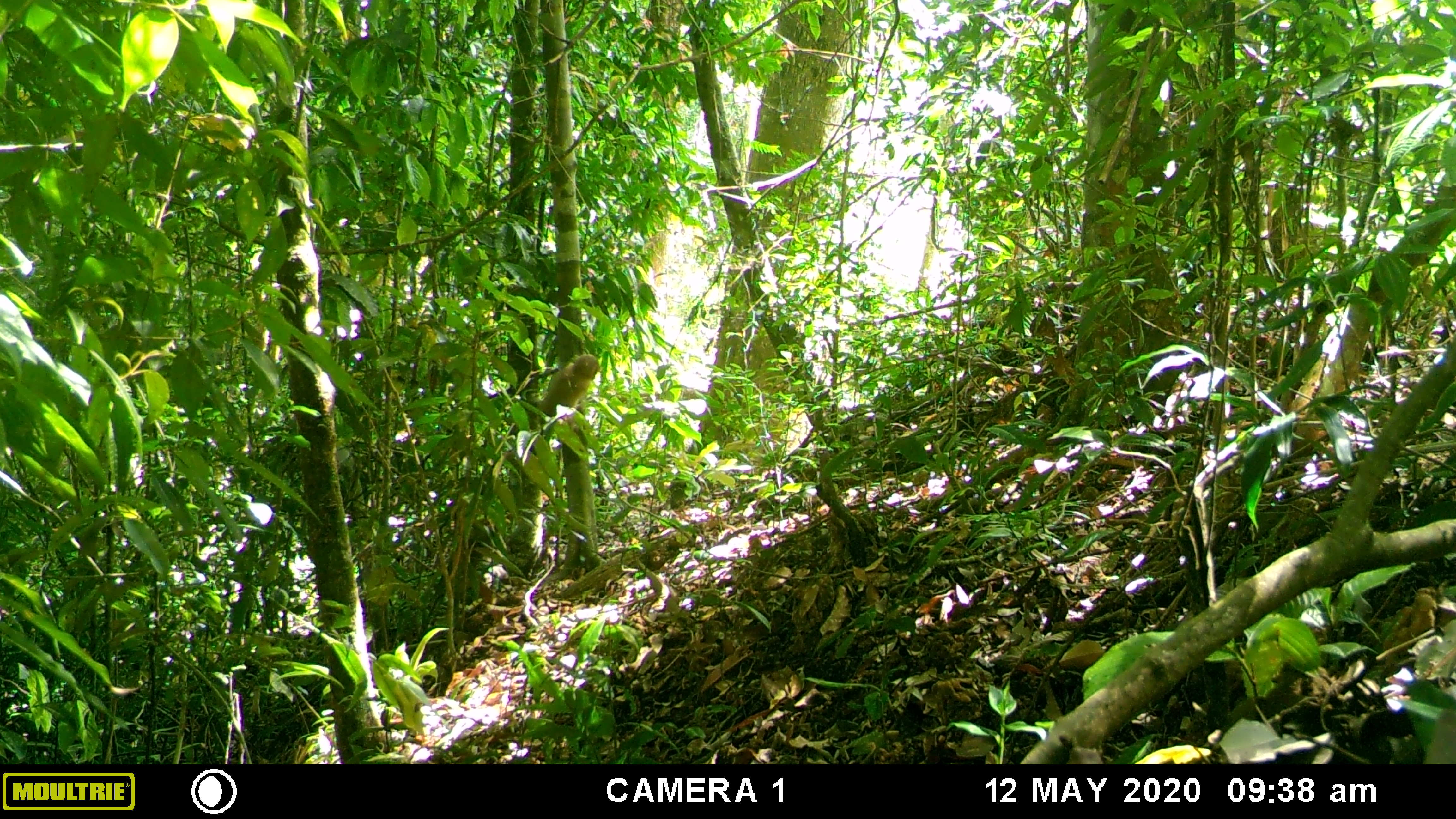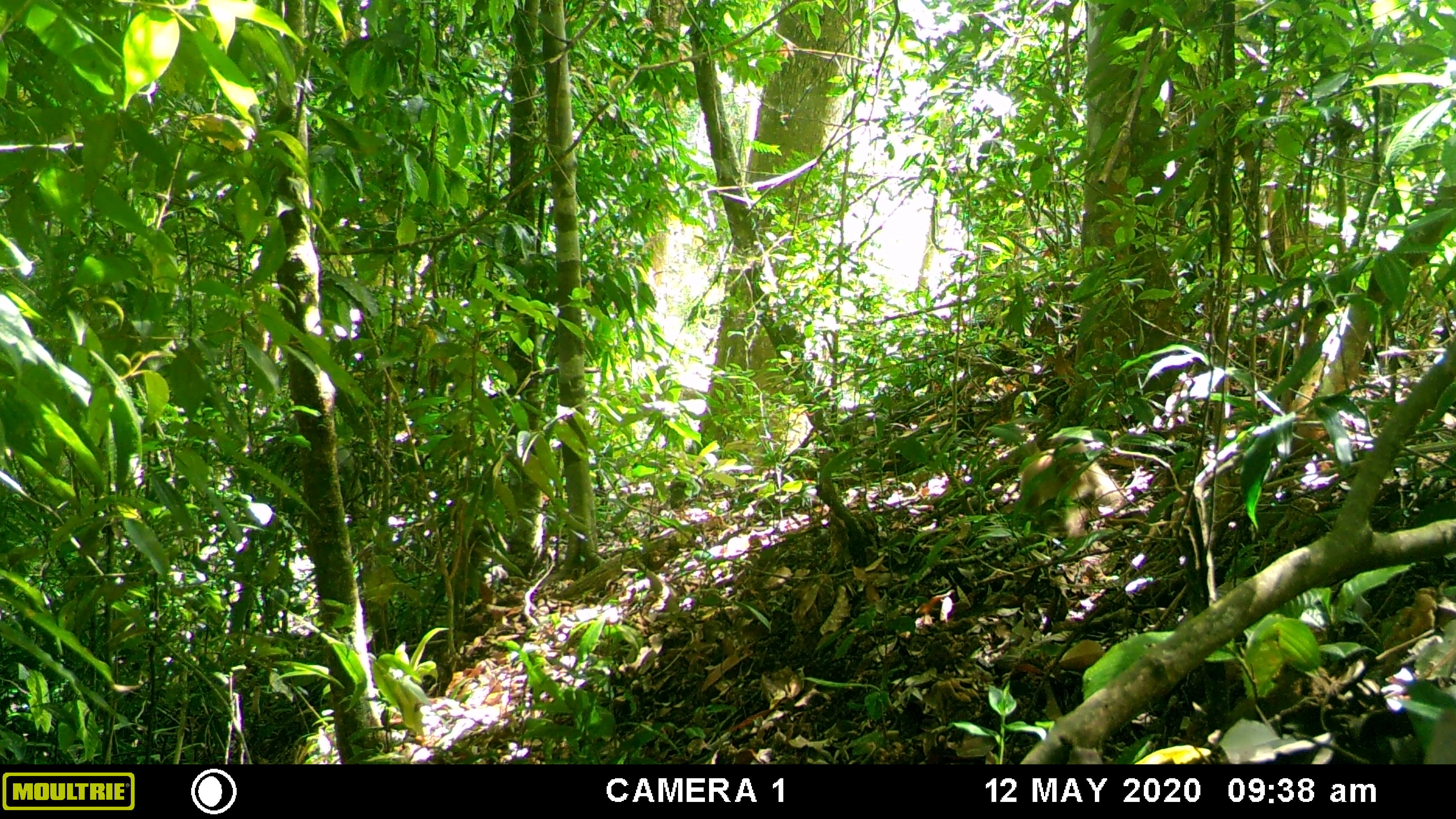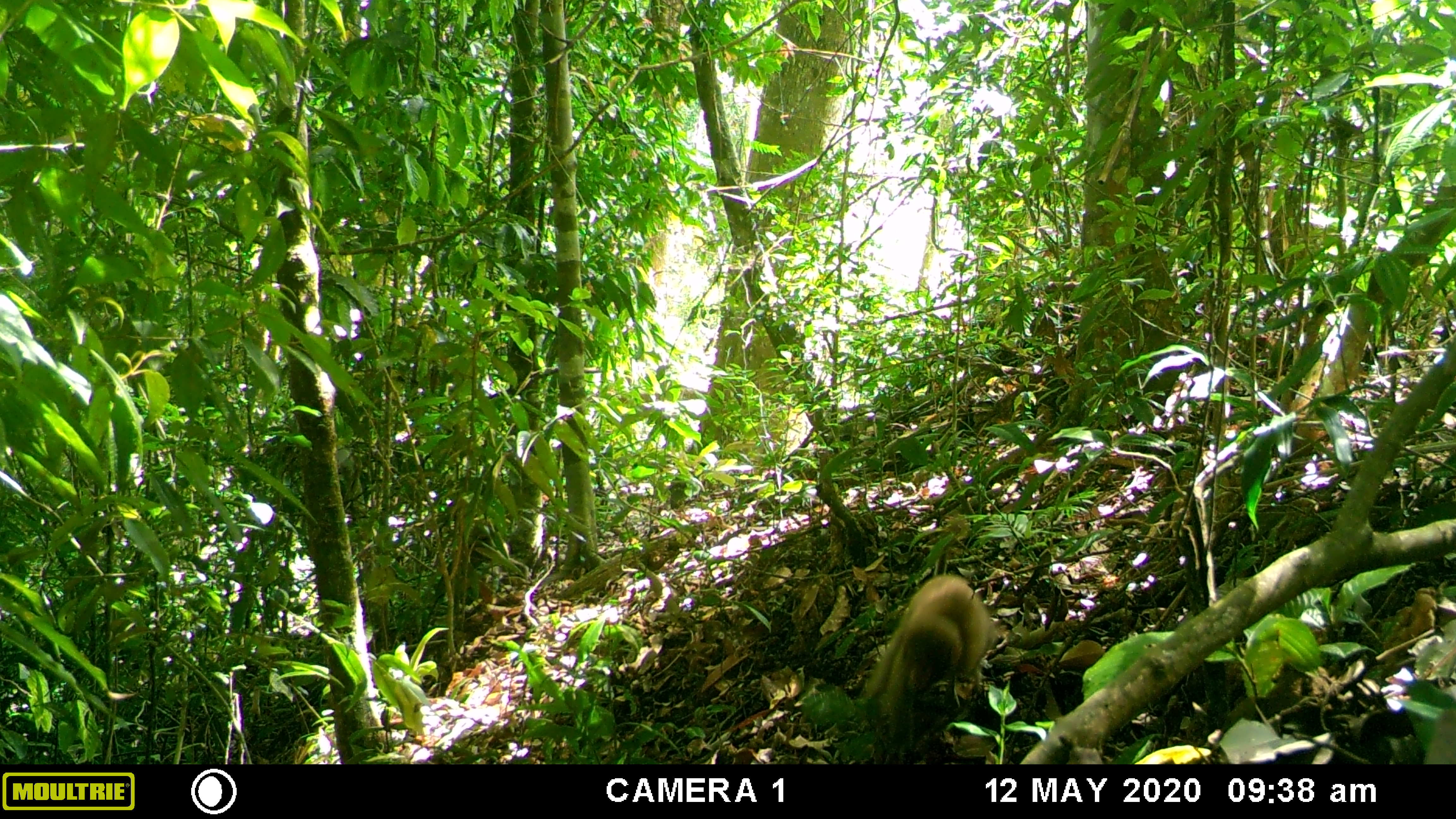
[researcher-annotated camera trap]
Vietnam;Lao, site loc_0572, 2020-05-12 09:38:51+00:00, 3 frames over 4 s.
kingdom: Animalia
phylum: Chordata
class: Mammalia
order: Primates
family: Cercopithecidae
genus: Macaca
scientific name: Macaca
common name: macaques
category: assam or rhesus macaque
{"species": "assam or rhesus macaque (macaques) (Macaca)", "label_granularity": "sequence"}